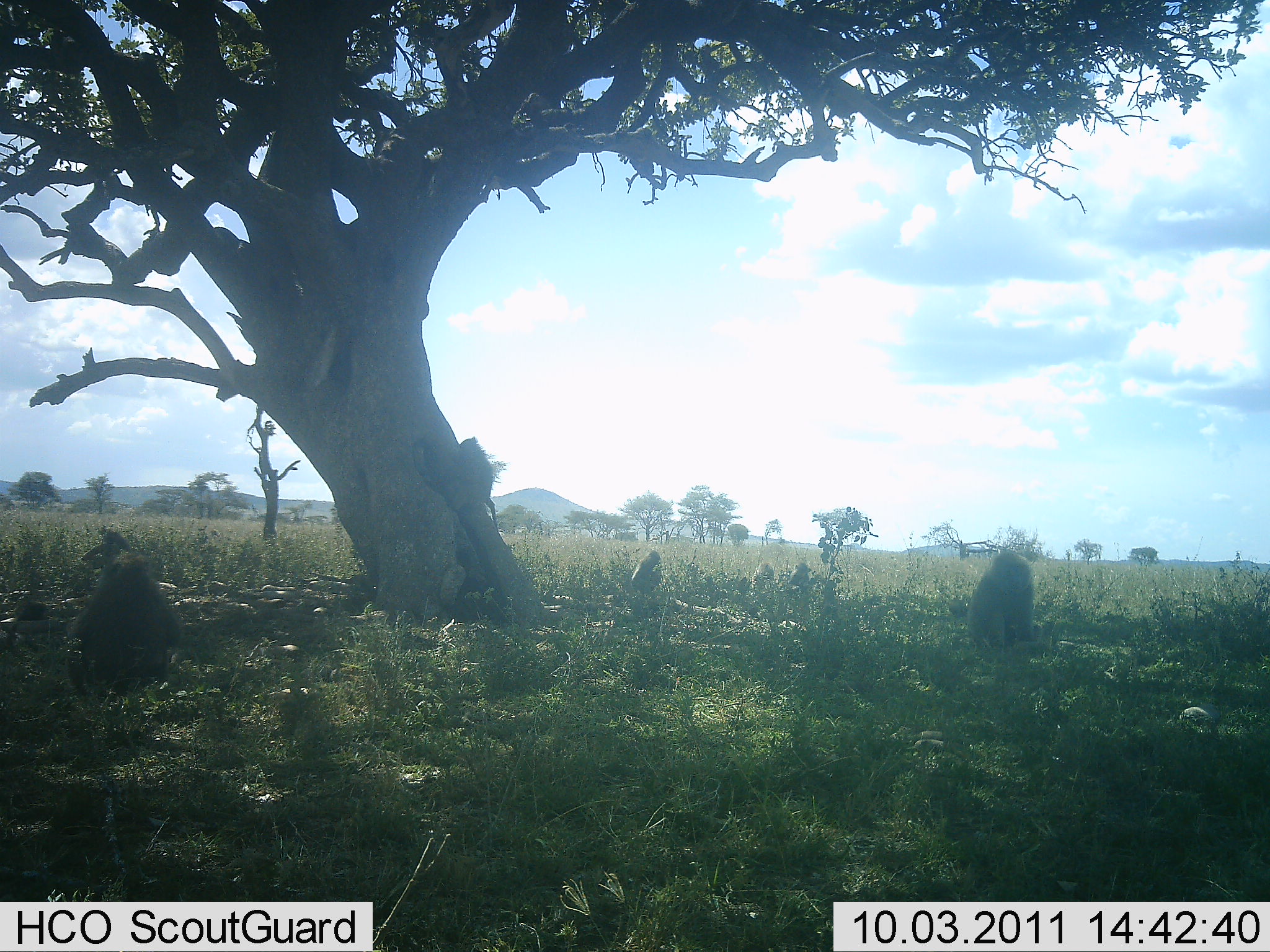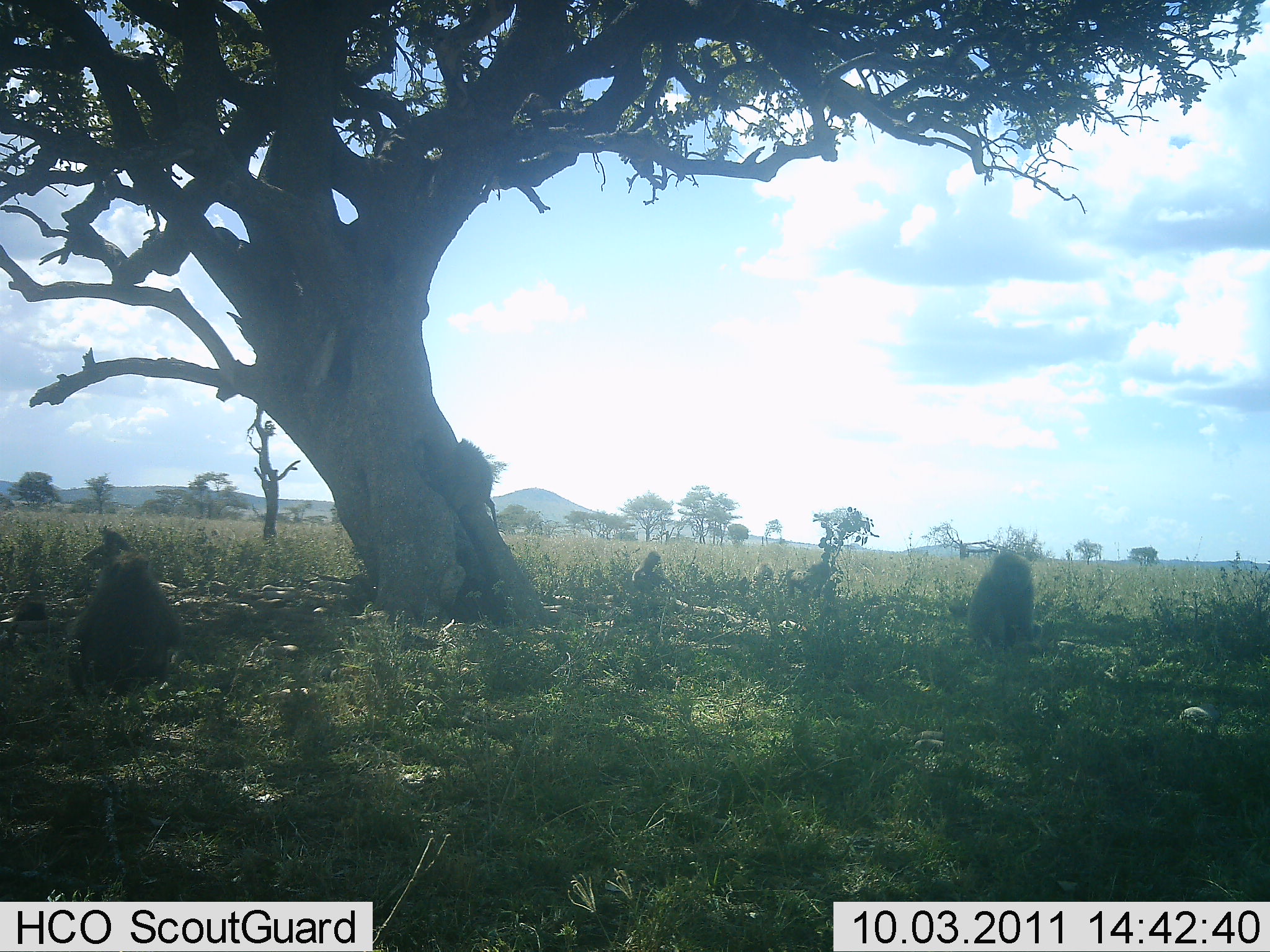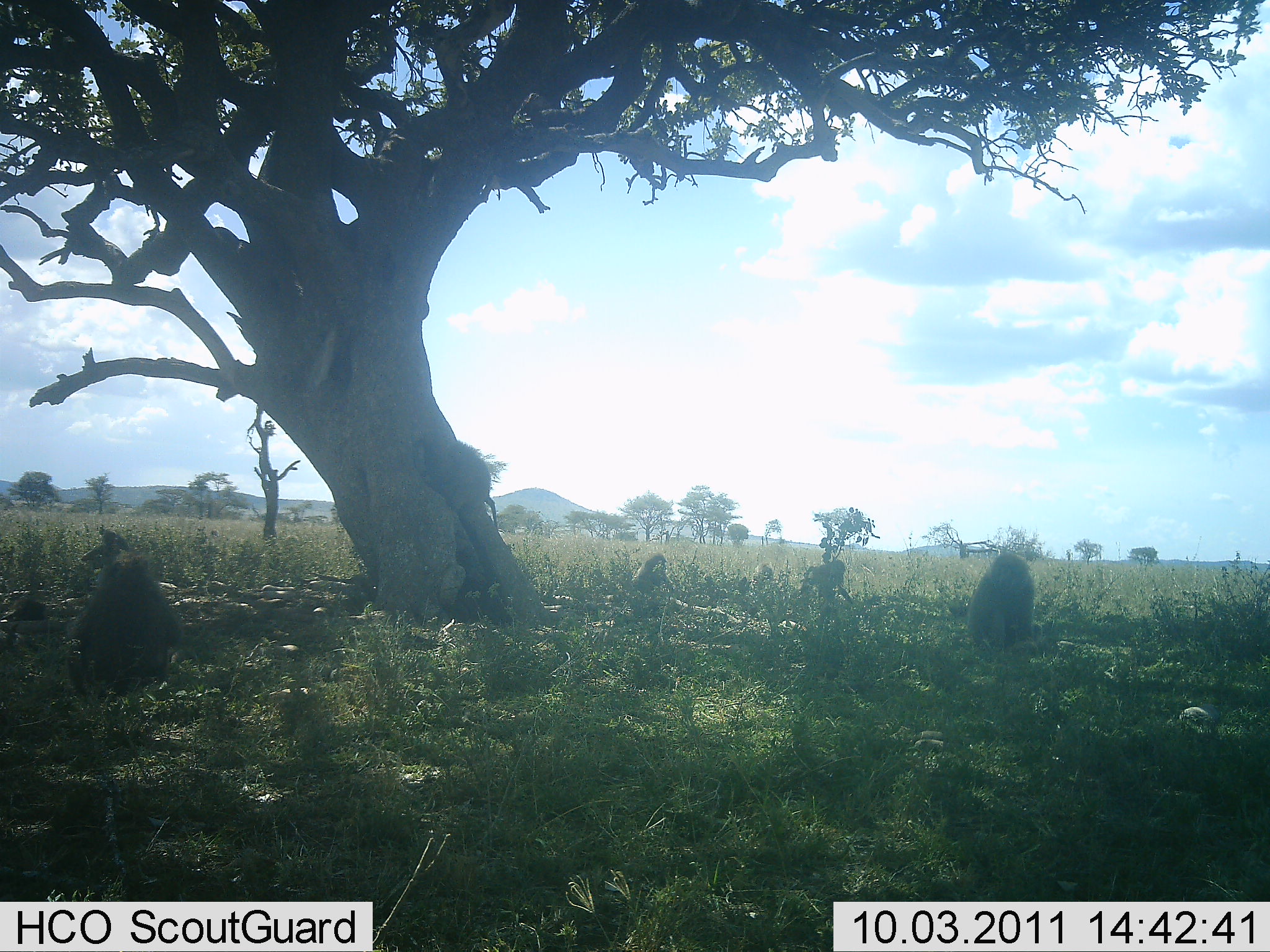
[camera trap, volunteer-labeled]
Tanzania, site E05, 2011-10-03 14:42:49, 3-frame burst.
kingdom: Animalia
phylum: Chordata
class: Mammalia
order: Primates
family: Cercopithecidae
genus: Papio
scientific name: Papio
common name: baboon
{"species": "baboon (Papio)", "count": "6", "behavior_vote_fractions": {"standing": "8%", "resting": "92%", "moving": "67%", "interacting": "8%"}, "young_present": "8%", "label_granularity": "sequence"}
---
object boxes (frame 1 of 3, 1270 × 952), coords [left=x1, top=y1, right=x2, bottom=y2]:
animal: [left=67, top=530, right=185, bottom=698]; [left=966, top=549, right=1038, bottom=662]; [left=458, top=435, right=501, bottom=530]; [left=629, top=547, right=664, bottom=594]; [left=750, top=562, right=776, bottom=592]; [left=787, top=563, right=811, bottom=589]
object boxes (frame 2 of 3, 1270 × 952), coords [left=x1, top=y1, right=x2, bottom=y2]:
animal: [left=63, top=527, right=185, bottom=702]; [left=965, top=549, right=1041, bottom=657]; [left=459, top=439, right=508, bottom=526]; [left=788, top=560, right=831, bottom=600]; [left=629, top=547, right=664, bottom=594]; [left=754, top=562, right=774, bottom=592]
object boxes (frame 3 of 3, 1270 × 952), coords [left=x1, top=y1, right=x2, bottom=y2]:
animal: [left=67, top=529, right=186, bottom=694]; [left=967, top=553, right=1037, bottom=649]; [left=457, top=438, right=504, bottom=531]; [left=806, top=556, right=851, bottom=614]; [left=629, top=553, right=667, bottom=594]; [left=752, top=560, right=776, bottom=586]